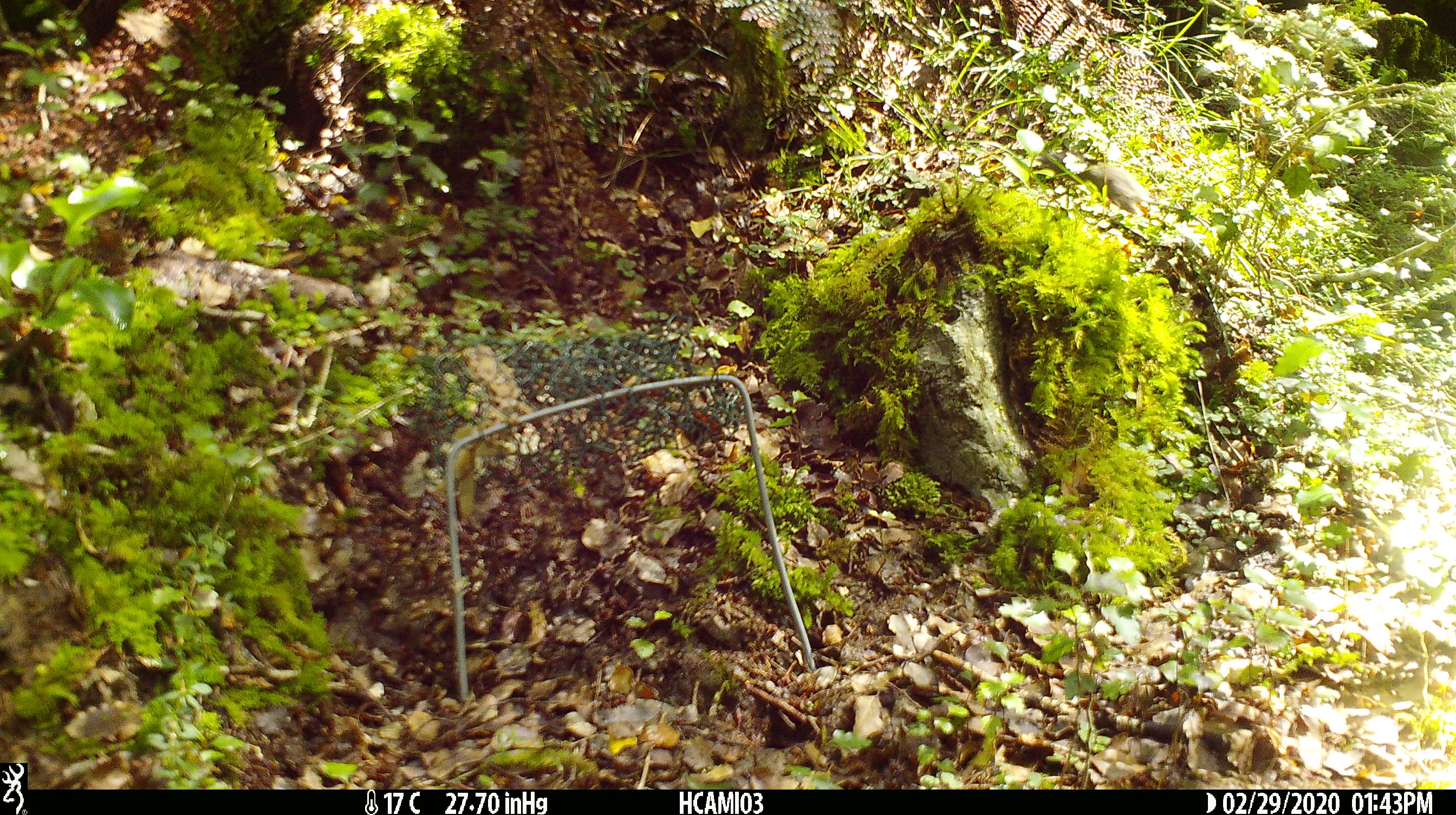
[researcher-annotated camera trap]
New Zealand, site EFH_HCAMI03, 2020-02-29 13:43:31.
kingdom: Animalia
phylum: Chordata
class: Mammalia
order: Rodentia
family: Muridae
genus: Mus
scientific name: Mus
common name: mouse